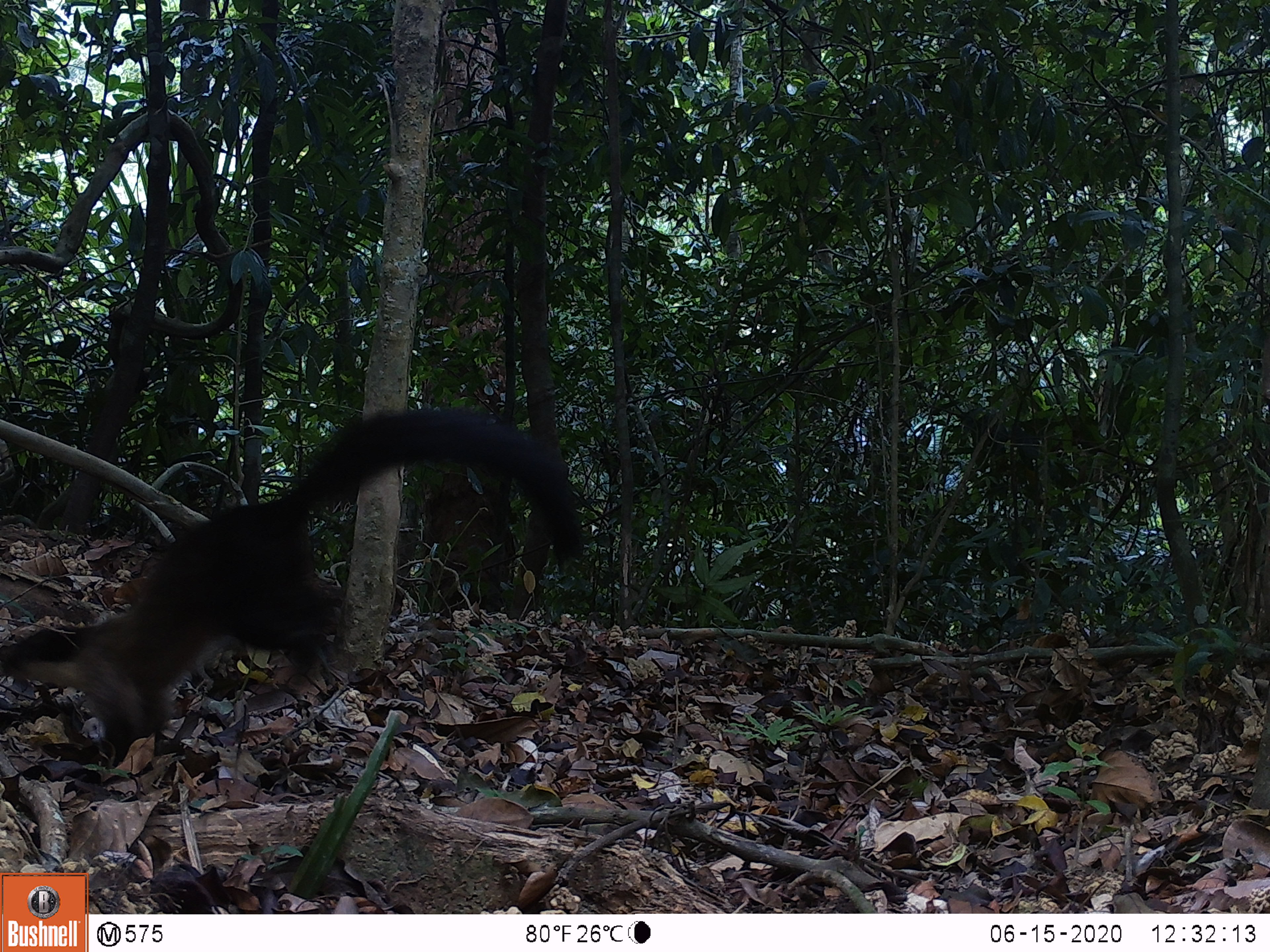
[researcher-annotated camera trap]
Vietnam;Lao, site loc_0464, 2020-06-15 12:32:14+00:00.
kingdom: Animalia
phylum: Chordata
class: Mammalia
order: Carnivora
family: Mustelidae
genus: Martes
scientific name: Martes flavigula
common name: yellow-throated marten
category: yellow throated marten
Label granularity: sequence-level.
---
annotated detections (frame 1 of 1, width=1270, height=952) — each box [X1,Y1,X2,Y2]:
yellow throated marten: [0,402,585,759]